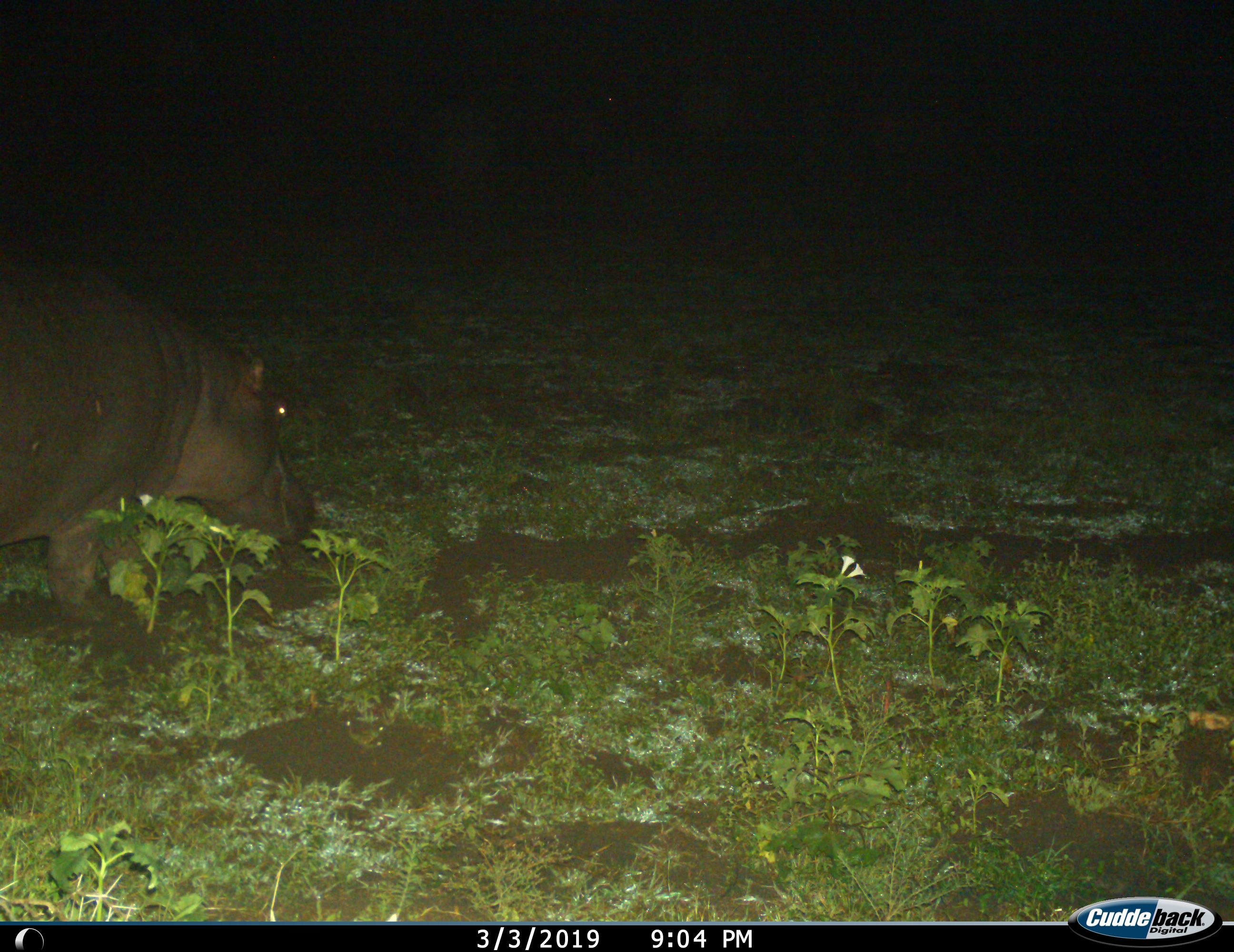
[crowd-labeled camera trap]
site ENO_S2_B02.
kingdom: Animalia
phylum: Chordata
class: Mammalia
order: Artiodactyla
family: Hippopotamidae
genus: Hippopotamus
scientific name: Hippopotamus amphibius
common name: hippopotamus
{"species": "hippopotamus (Hippopotamus amphibius)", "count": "1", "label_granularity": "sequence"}